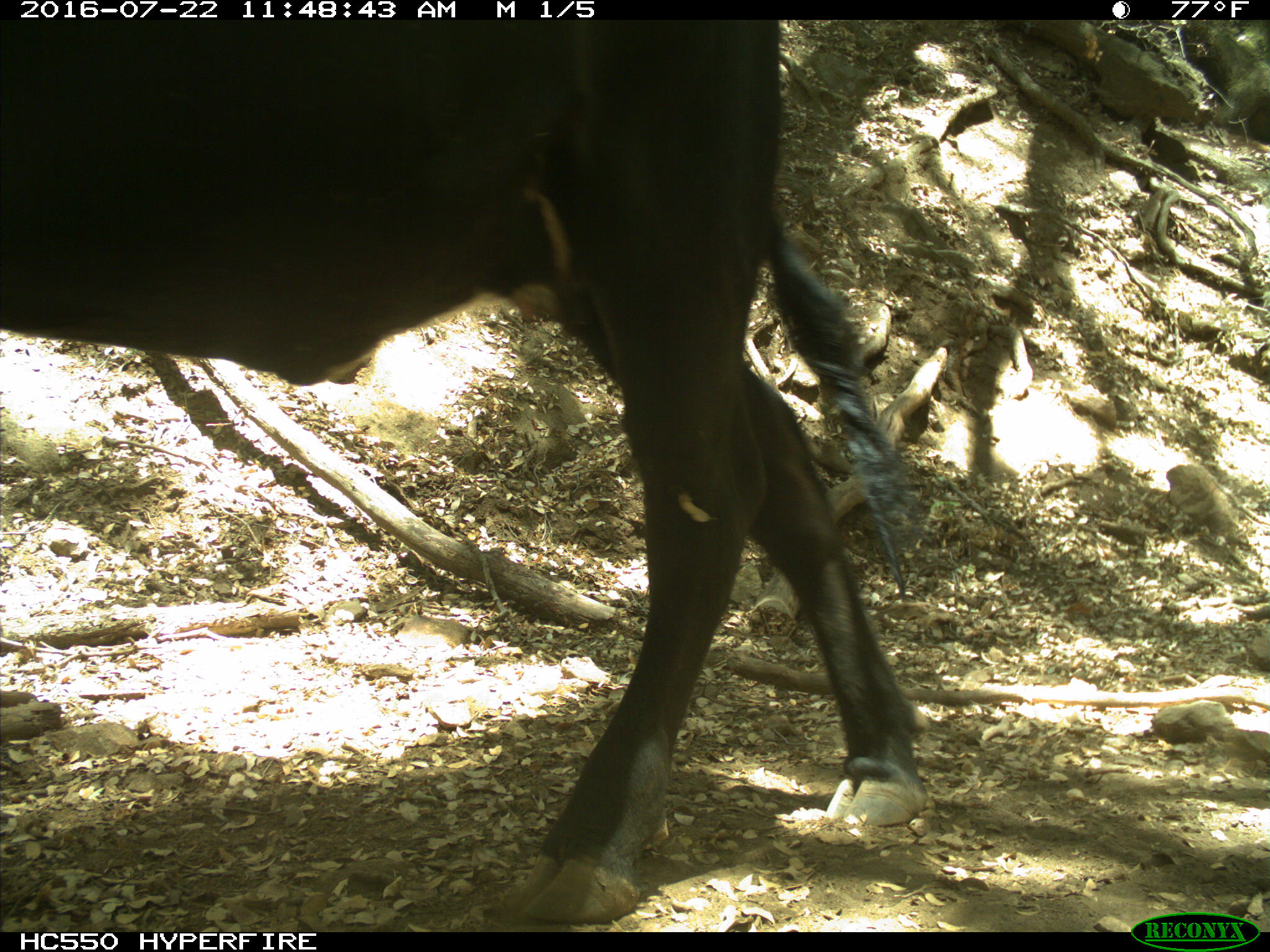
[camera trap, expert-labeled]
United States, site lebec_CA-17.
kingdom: Animalia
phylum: Chordata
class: Mammalia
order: Artiodactyla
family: Bovidae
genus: Bos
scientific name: Bos taurus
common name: domestic cow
Bos taurus (domestic cow).